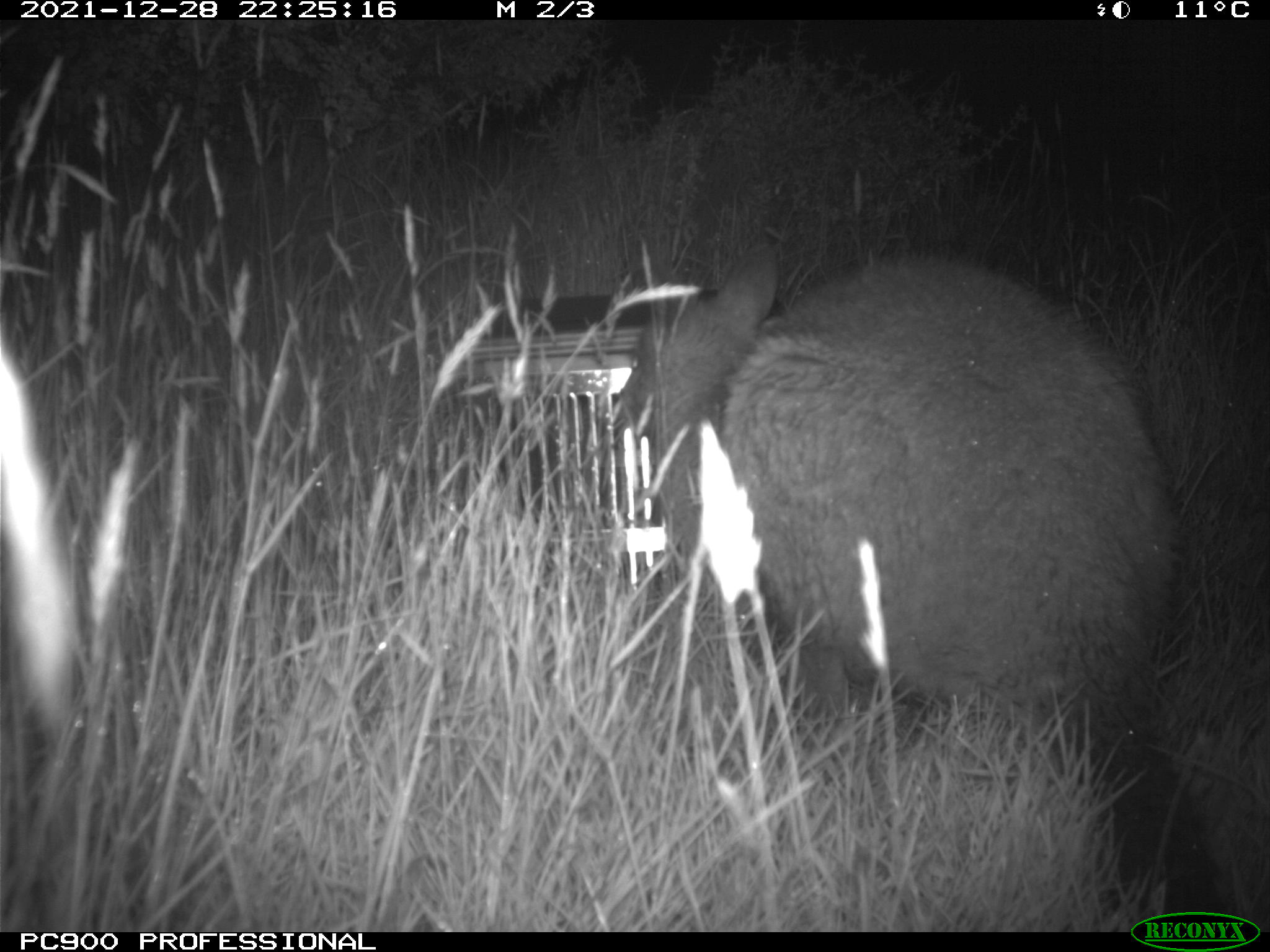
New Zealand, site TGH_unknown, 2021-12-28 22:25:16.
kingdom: Animalia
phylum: Chordata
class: Mammalia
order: Diprotodontia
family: Macropodidae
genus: Notamacropus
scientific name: Notamacropus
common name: wallaby